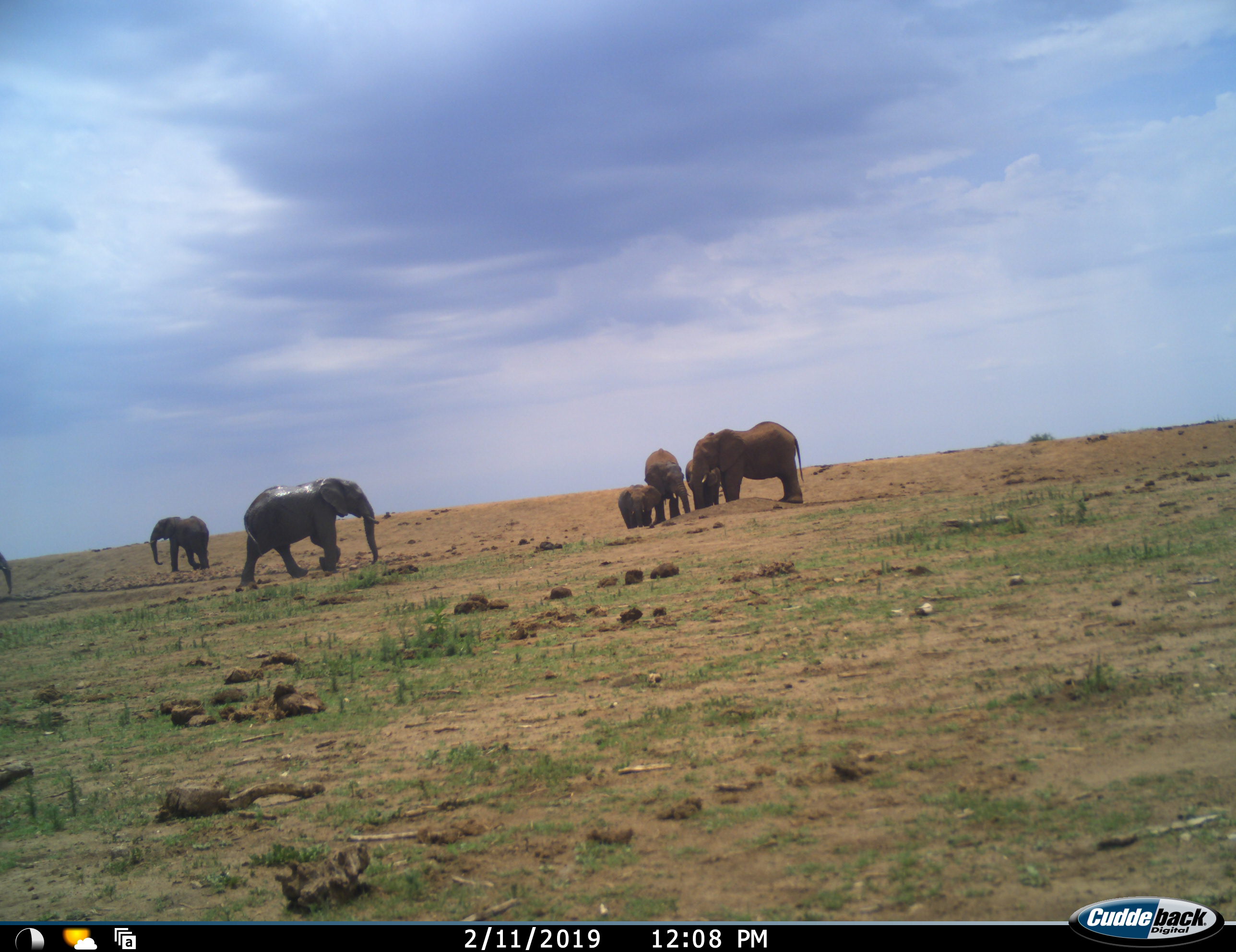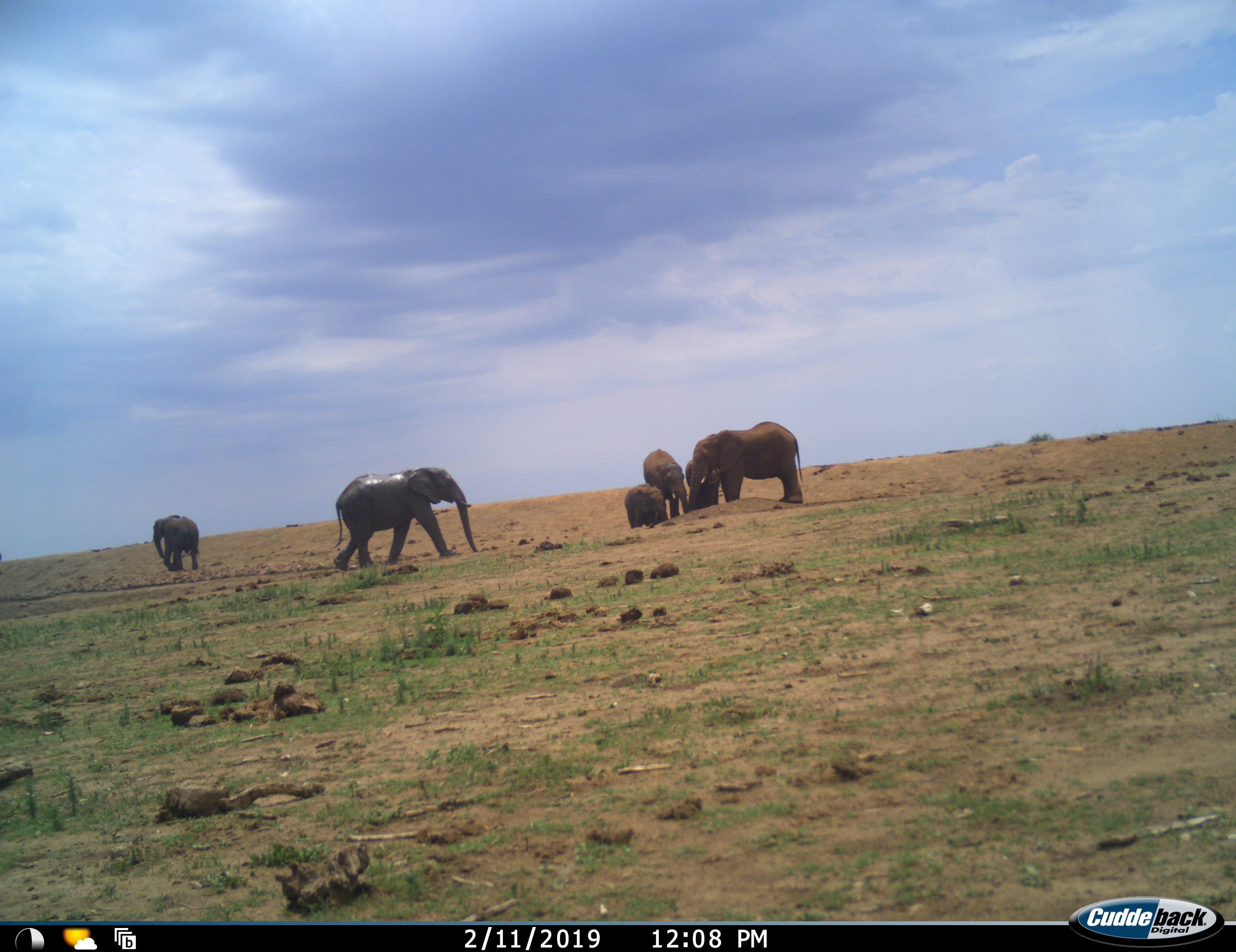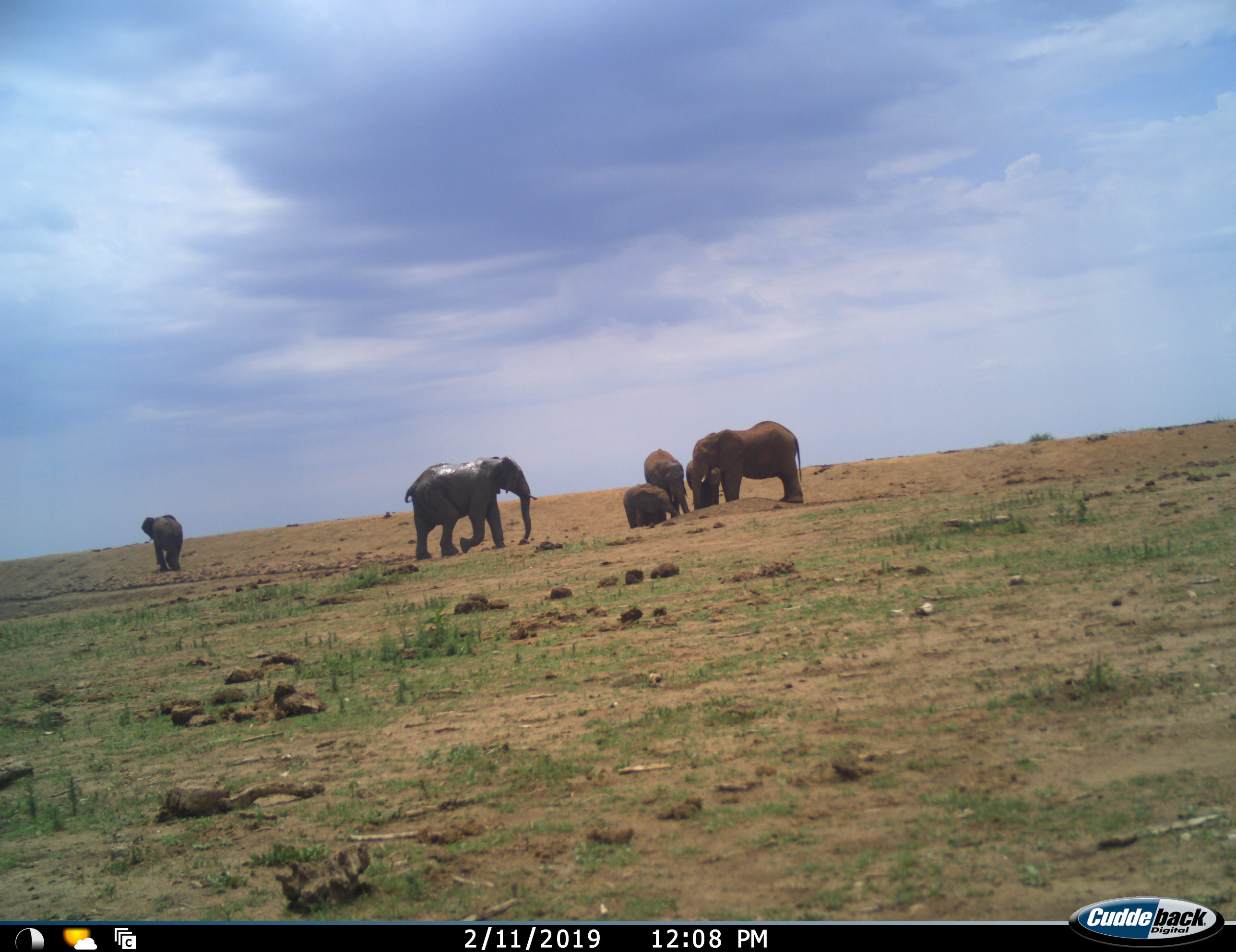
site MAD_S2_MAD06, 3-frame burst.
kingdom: Animalia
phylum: Chordata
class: Mammalia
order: Proboscidea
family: Elephantidae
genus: Loxodonta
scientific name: Loxodonta africana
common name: african bush elephant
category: elephant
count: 7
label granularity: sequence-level